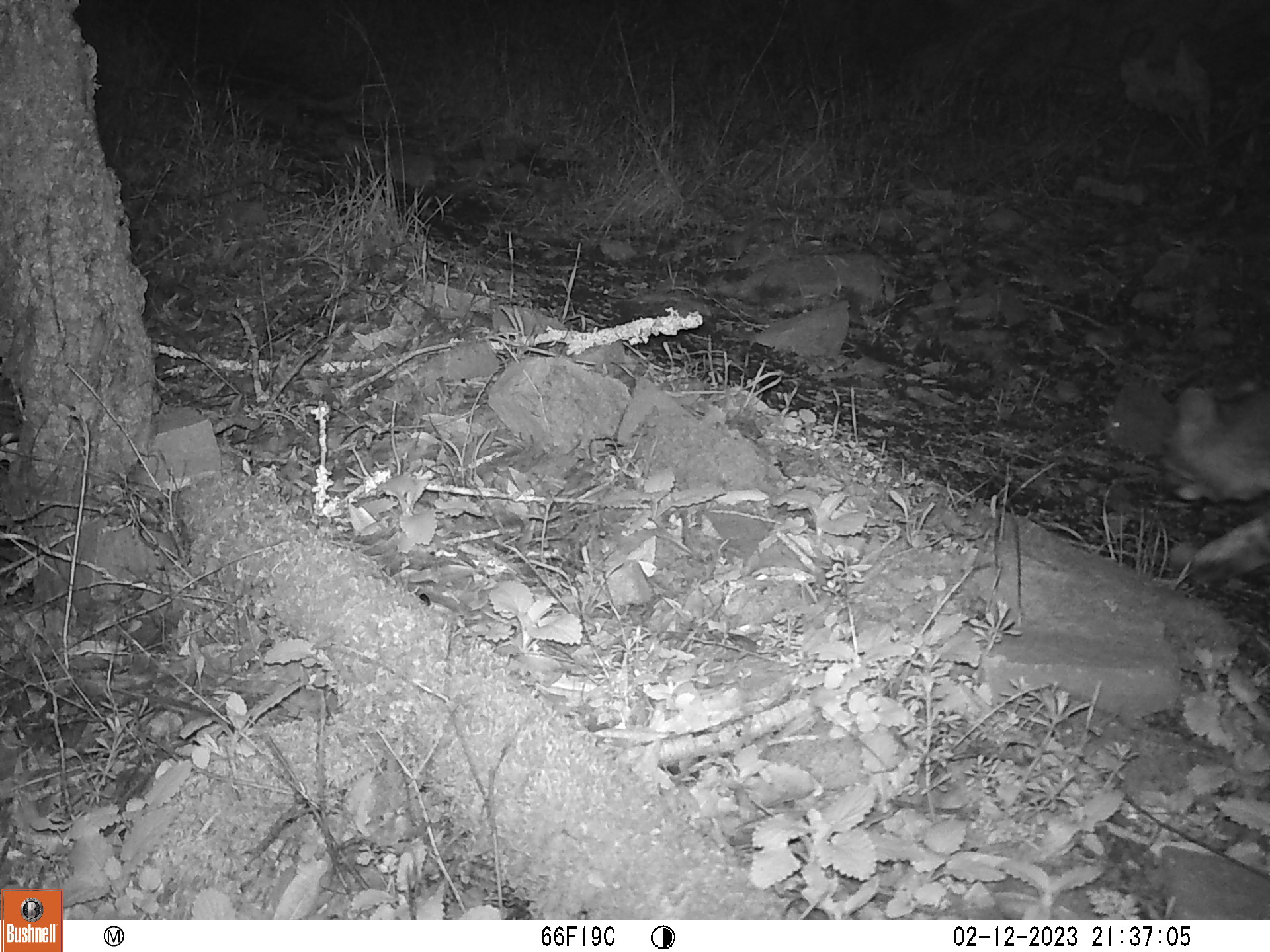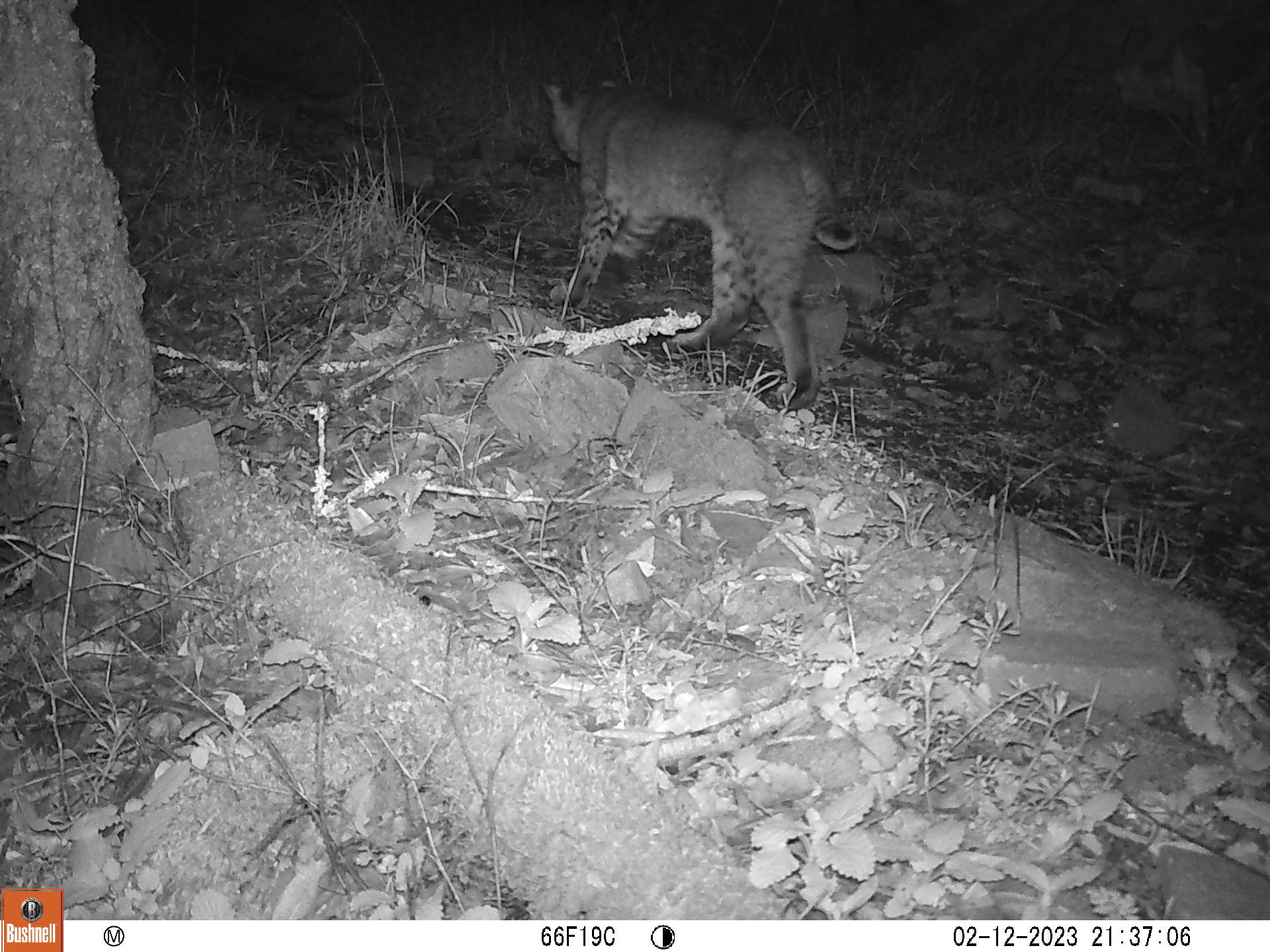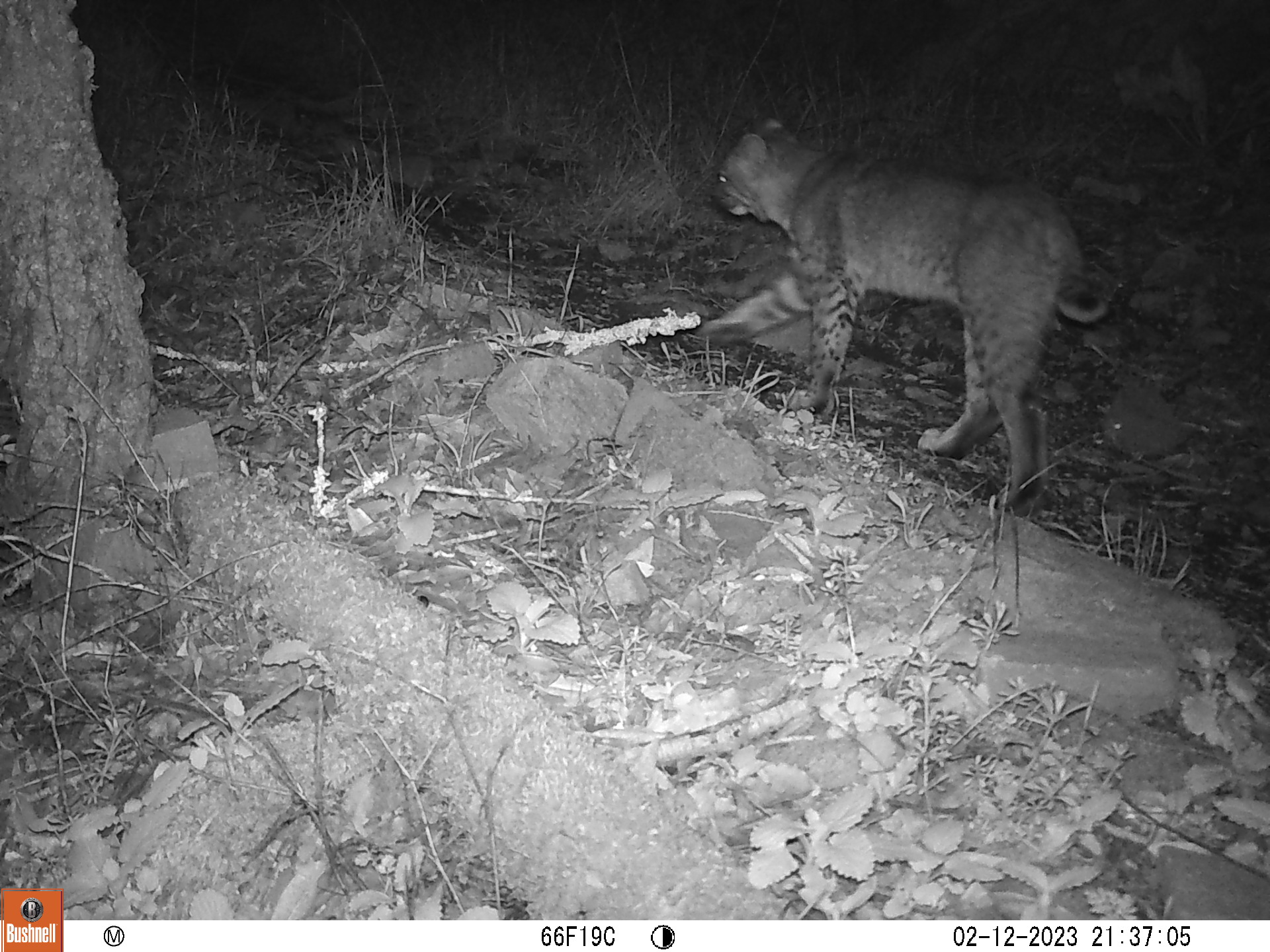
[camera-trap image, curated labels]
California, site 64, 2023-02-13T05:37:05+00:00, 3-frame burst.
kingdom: Animalia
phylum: Chordata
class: Mammalia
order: Carnivora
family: Felidae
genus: Lynx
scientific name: Lynx rufus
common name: bobcat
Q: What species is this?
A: Bobcat (Lynx rufus).